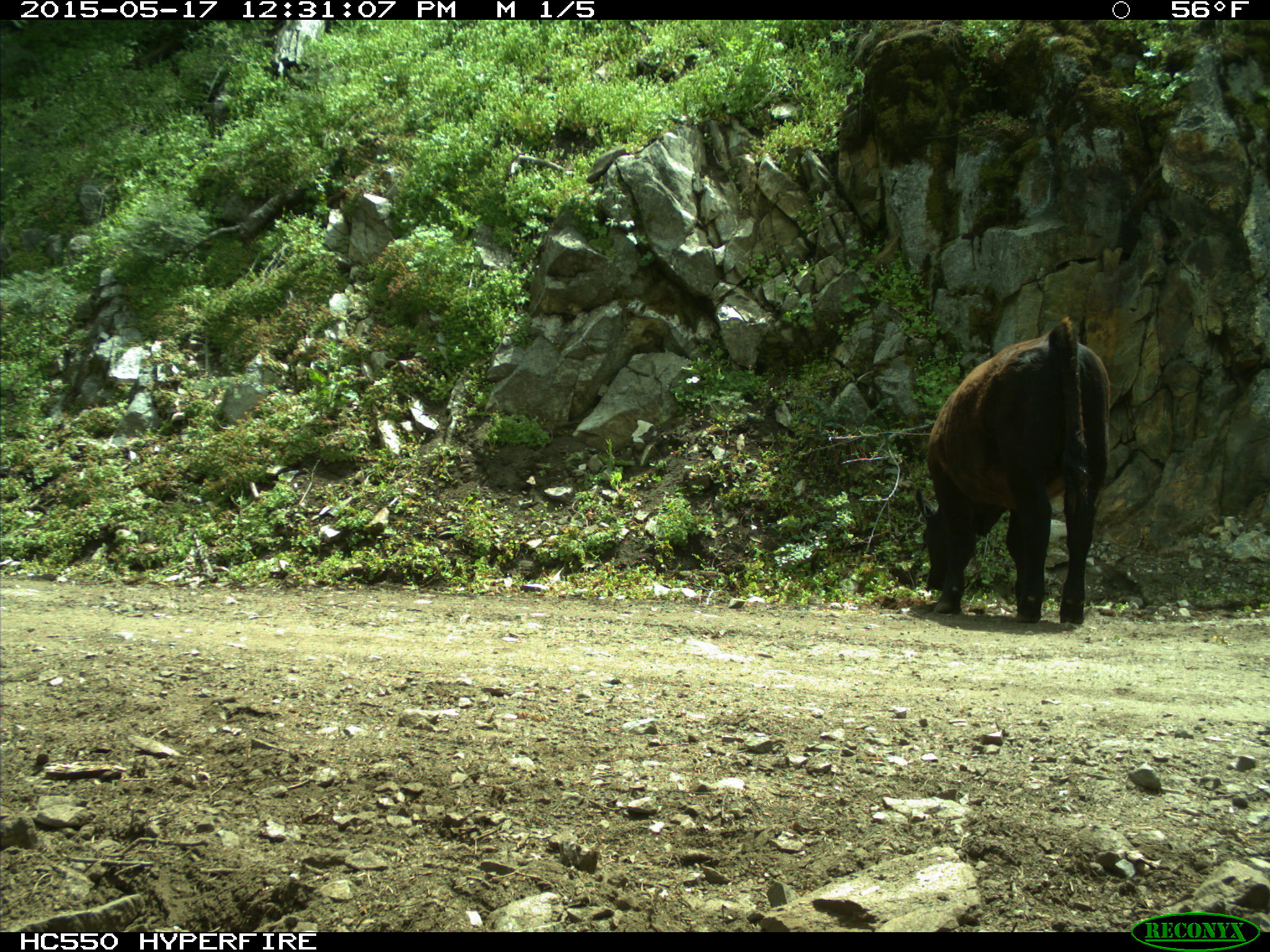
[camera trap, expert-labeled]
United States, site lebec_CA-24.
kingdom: Animalia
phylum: Chordata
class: Mammalia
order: Artiodactyla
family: Bovidae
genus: Bos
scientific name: Bos taurus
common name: domestic cow